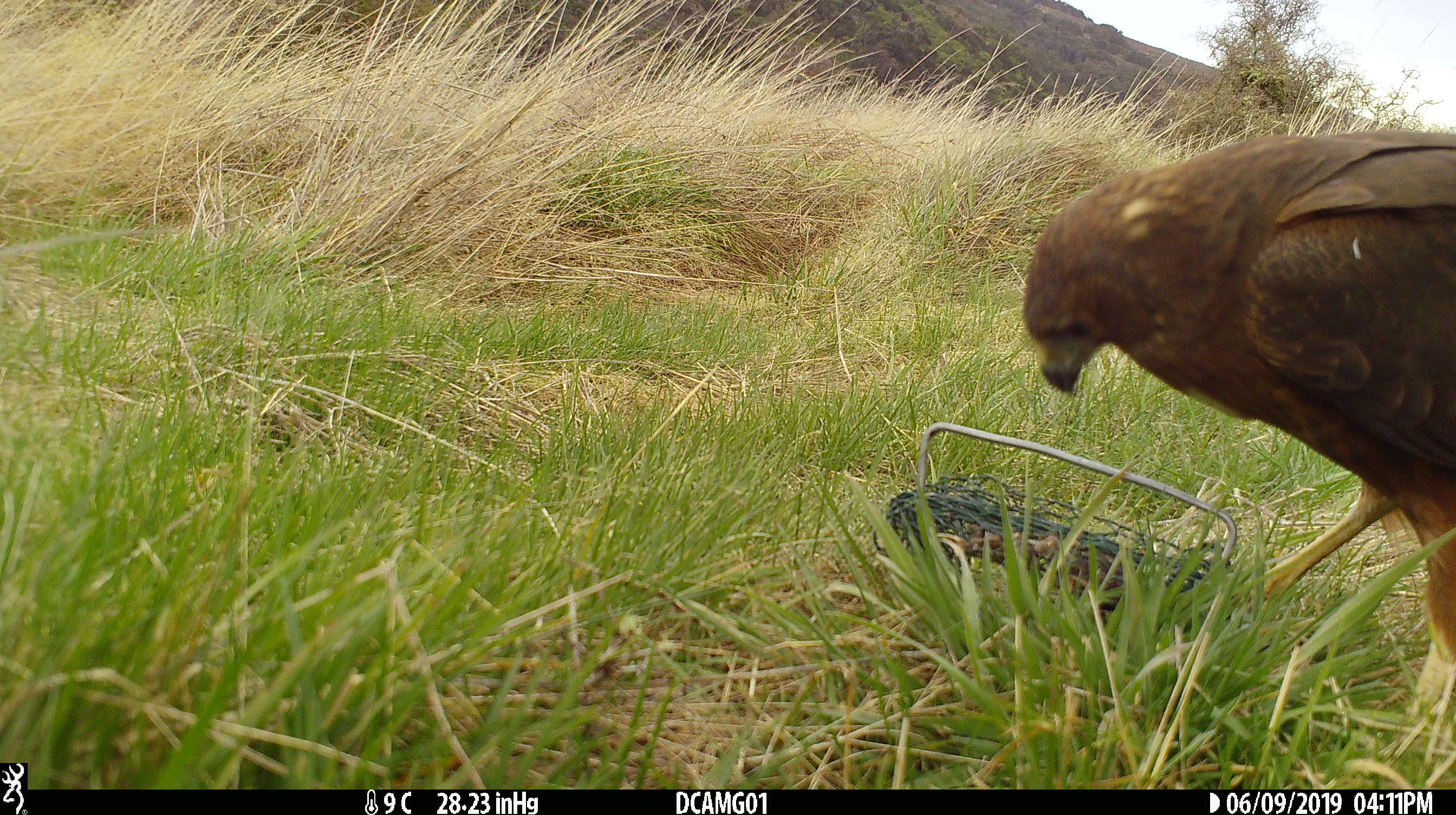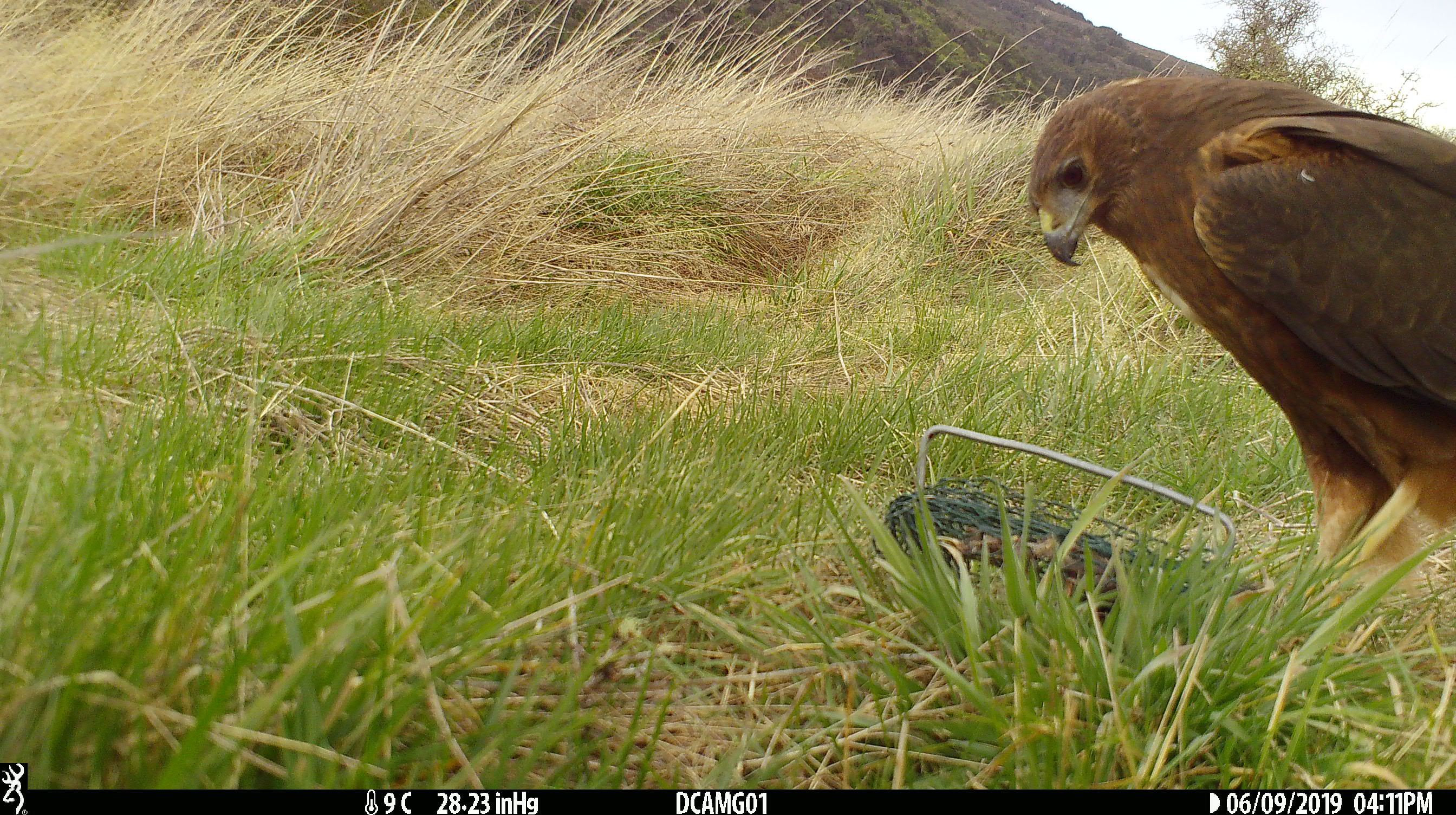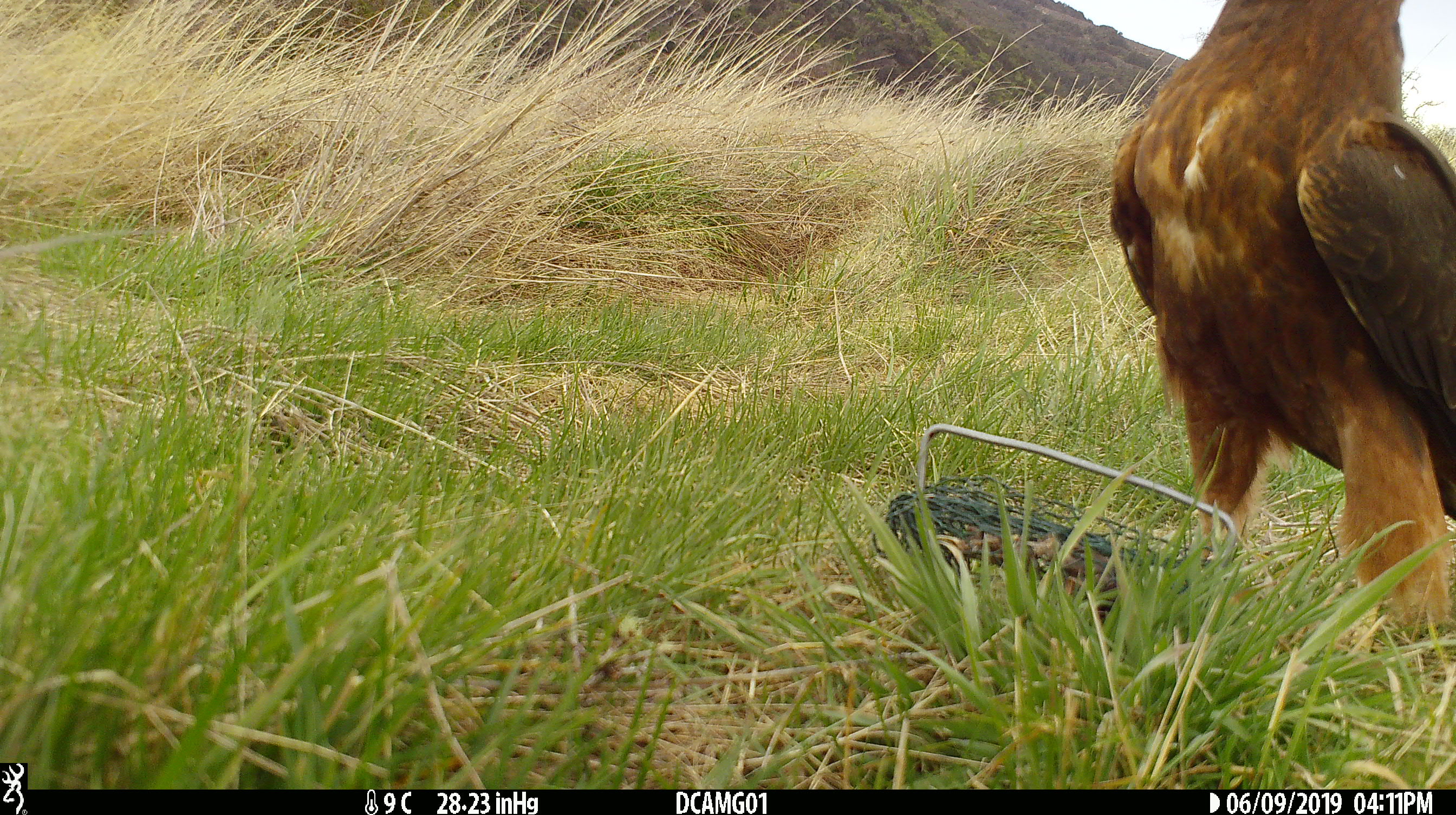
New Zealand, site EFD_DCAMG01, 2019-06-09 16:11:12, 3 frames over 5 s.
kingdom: Animalia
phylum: Chordata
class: Aves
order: Accipitriformes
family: Accipitridae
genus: Circus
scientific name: Circus approximans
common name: swamp harrier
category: harrier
Harrier (swamp harrier) (Circus approximans).